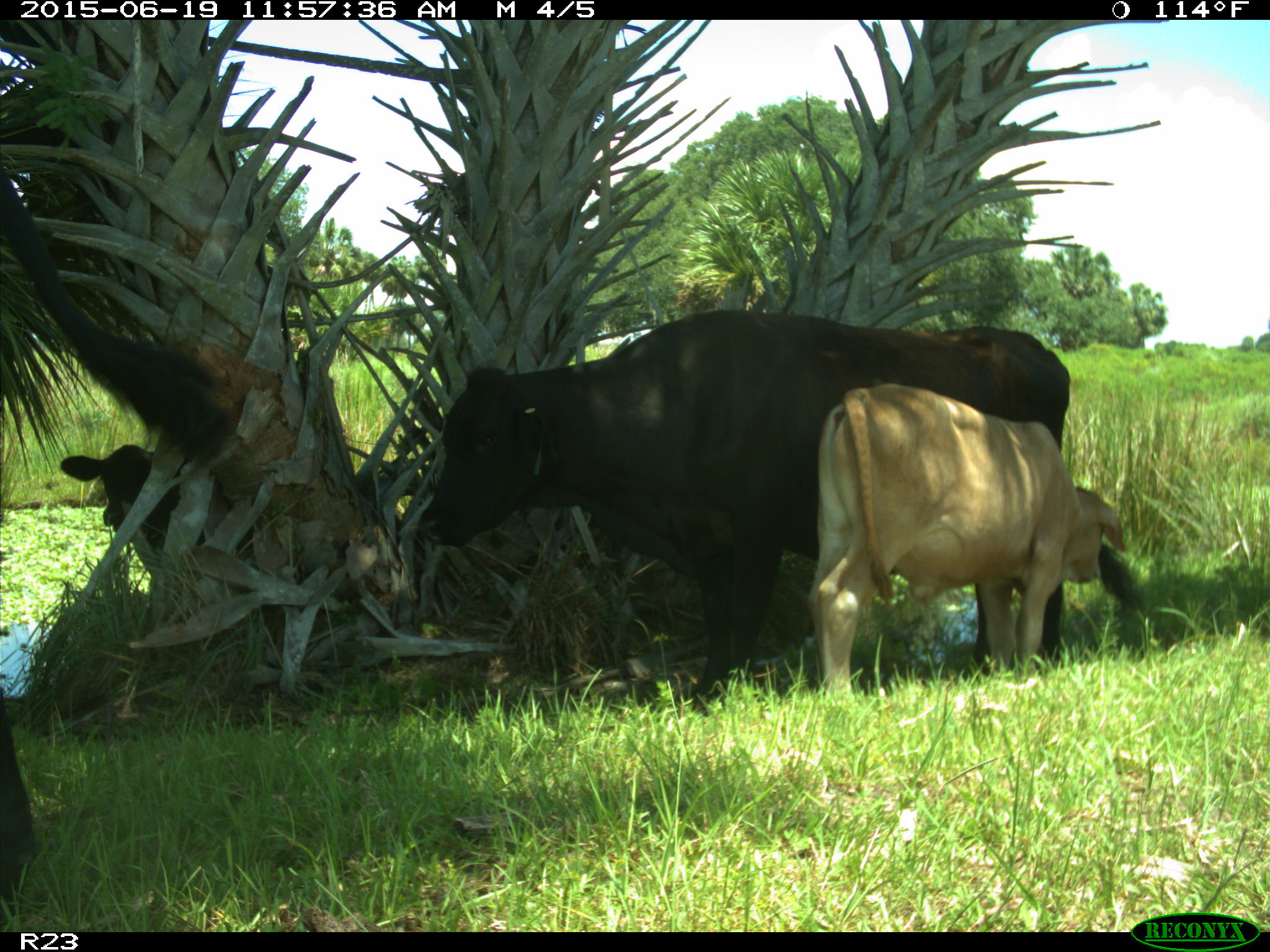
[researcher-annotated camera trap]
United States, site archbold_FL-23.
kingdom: Animalia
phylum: Chordata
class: Mammalia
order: Artiodactyla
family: Bovidae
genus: Bos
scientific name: Bos taurus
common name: domestic cow